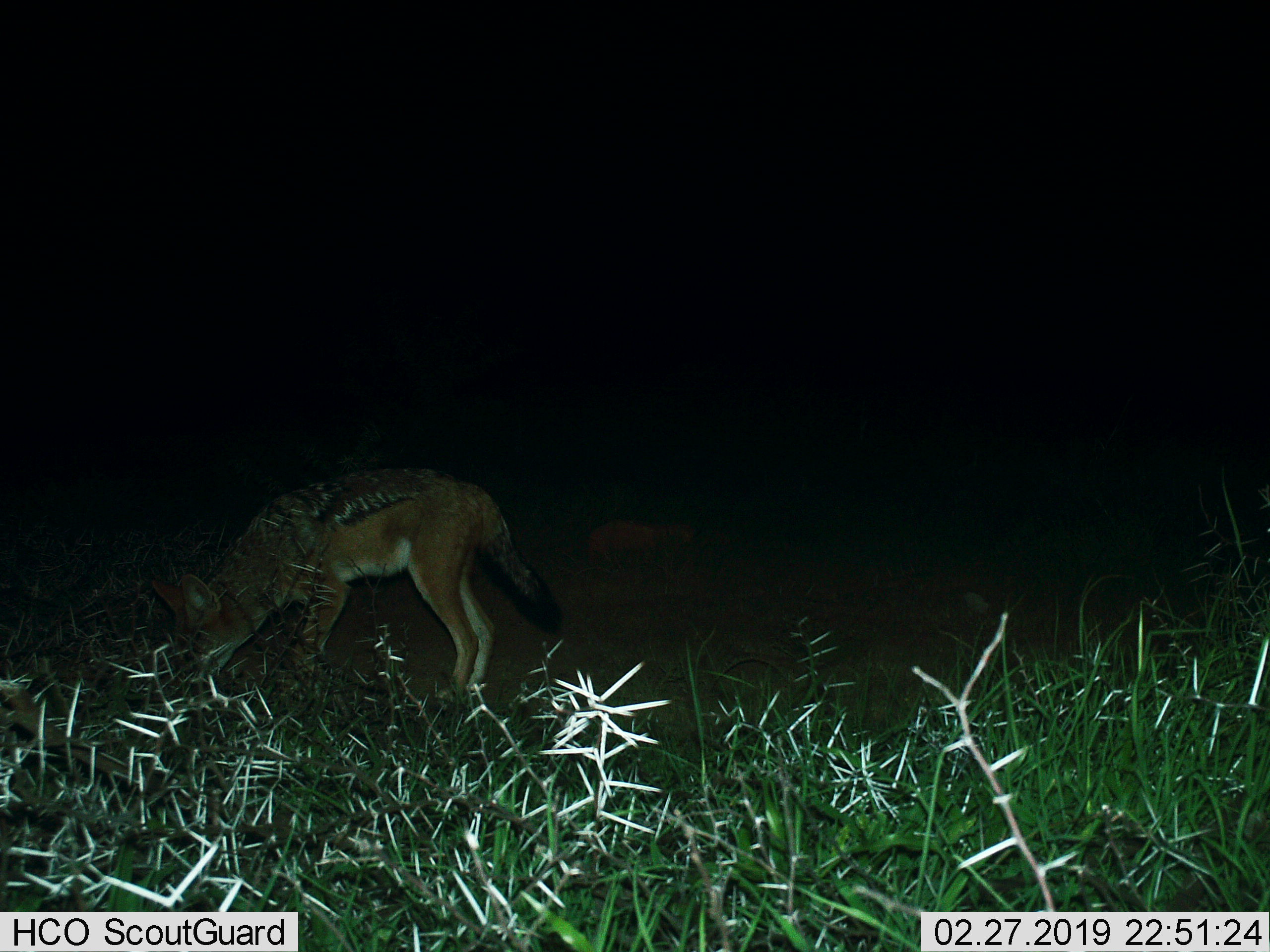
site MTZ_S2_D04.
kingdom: Animalia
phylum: Chordata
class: Mammalia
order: Carnivora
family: Canidae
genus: Lupulella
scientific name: Lupulella mesomelas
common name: black-backed jackal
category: jackalblackbacked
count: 1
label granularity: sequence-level